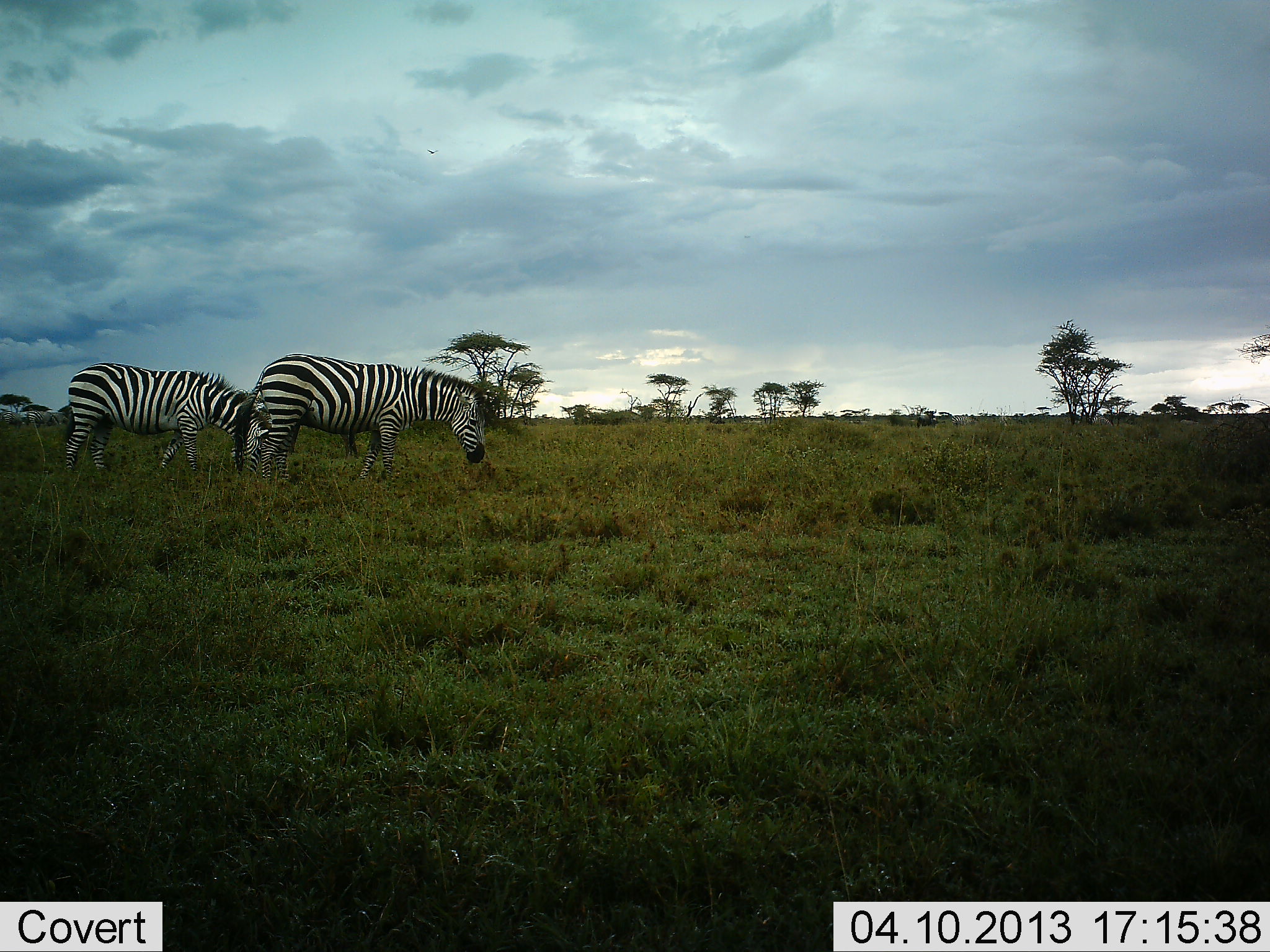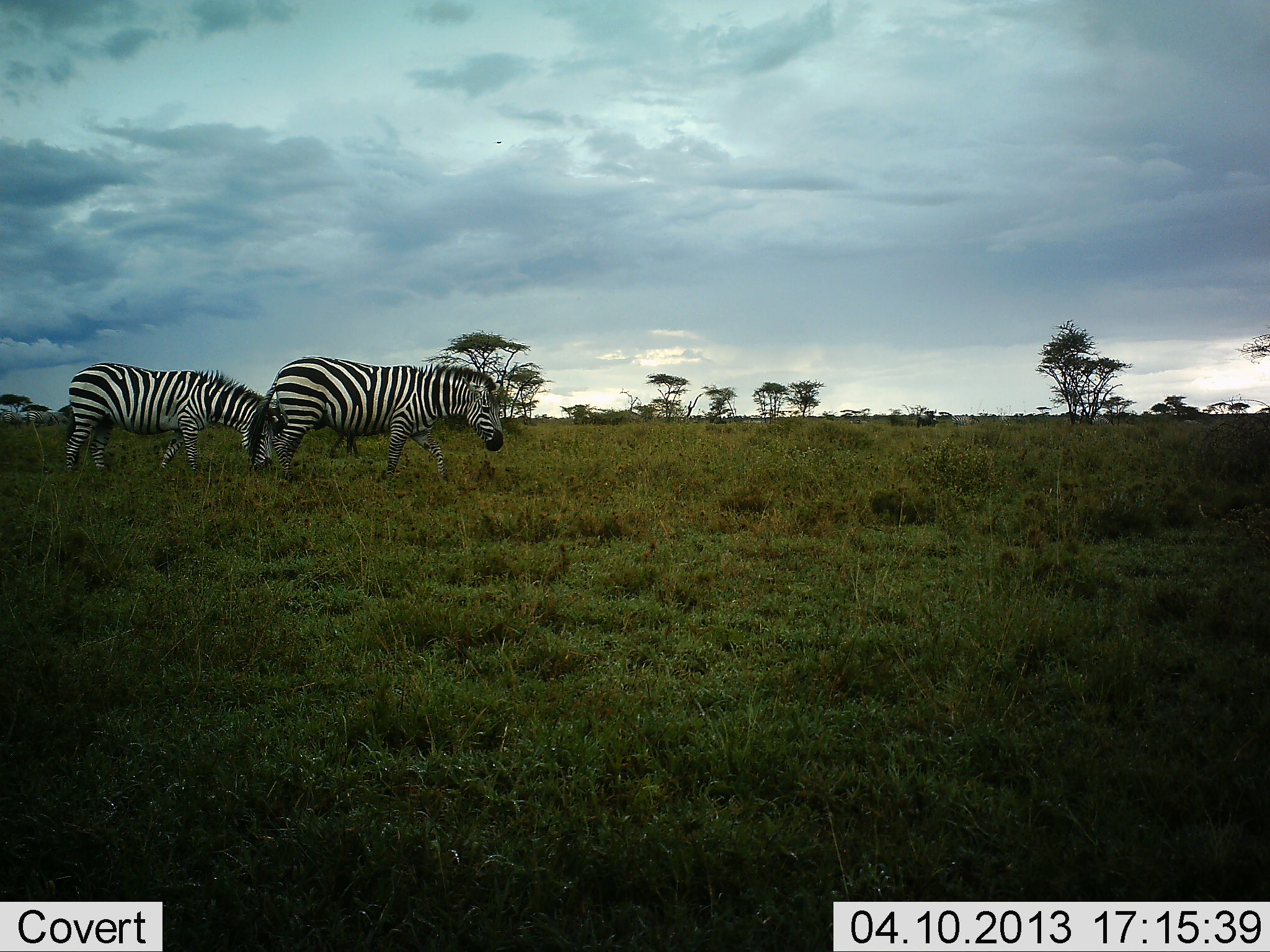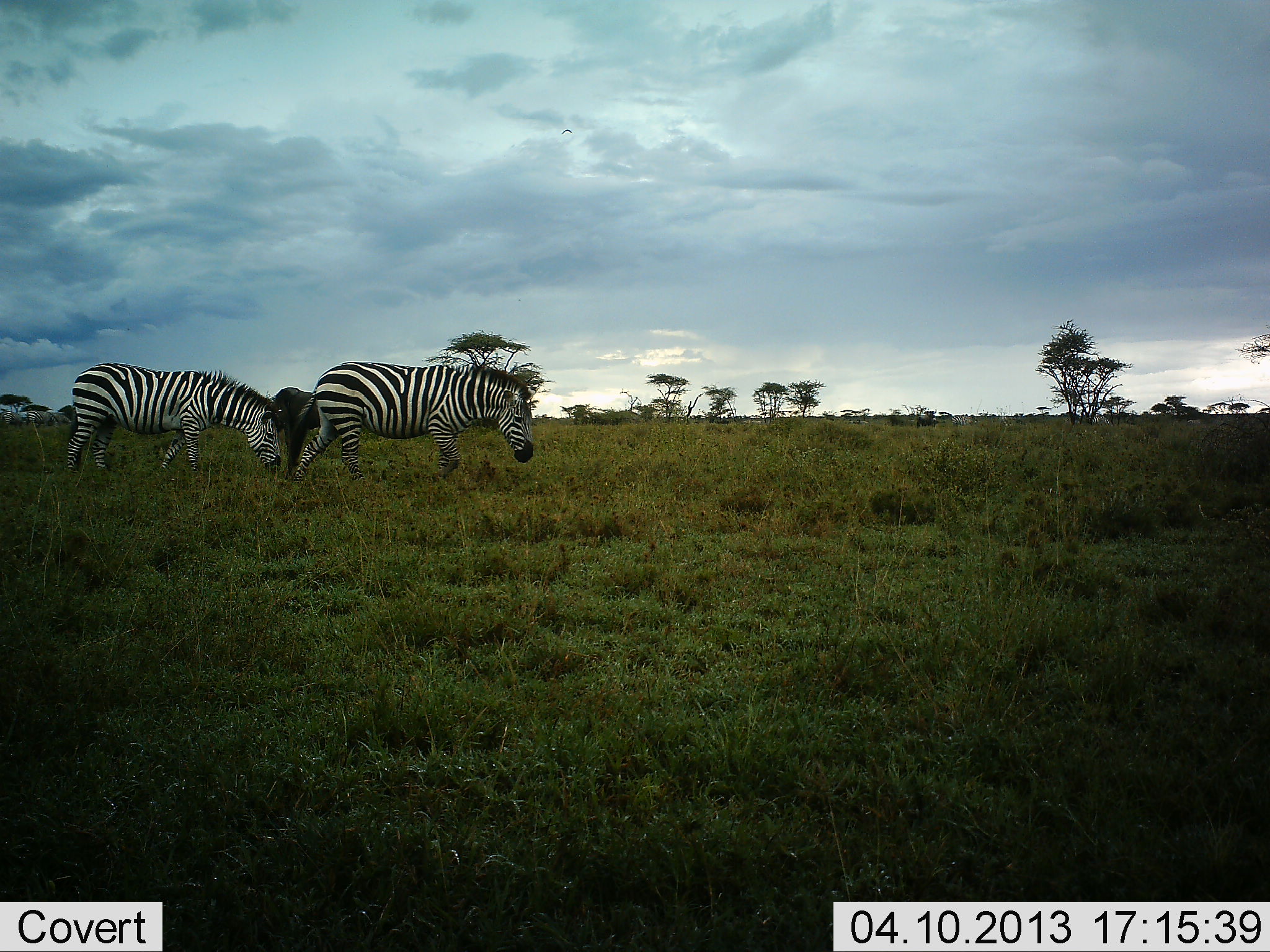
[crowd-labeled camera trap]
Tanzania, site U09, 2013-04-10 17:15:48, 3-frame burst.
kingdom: Animalia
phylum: Chordata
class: Mammalia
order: Perissodactyla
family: Equidae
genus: Equus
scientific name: Equus quagga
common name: plains zebra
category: zebra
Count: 2.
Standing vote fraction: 33%.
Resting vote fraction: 0%.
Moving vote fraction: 52%.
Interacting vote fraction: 0%.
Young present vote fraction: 0%.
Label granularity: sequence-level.